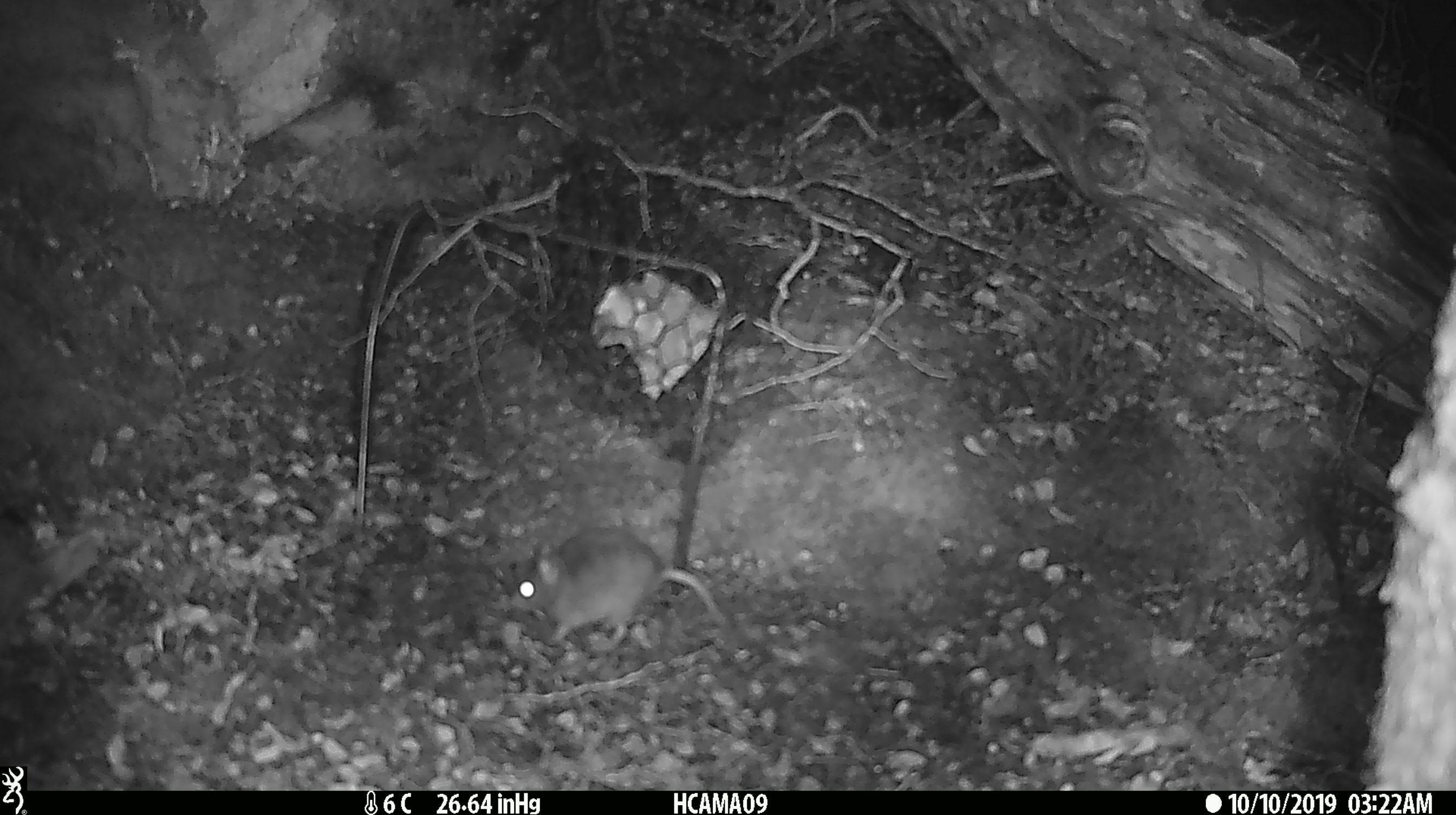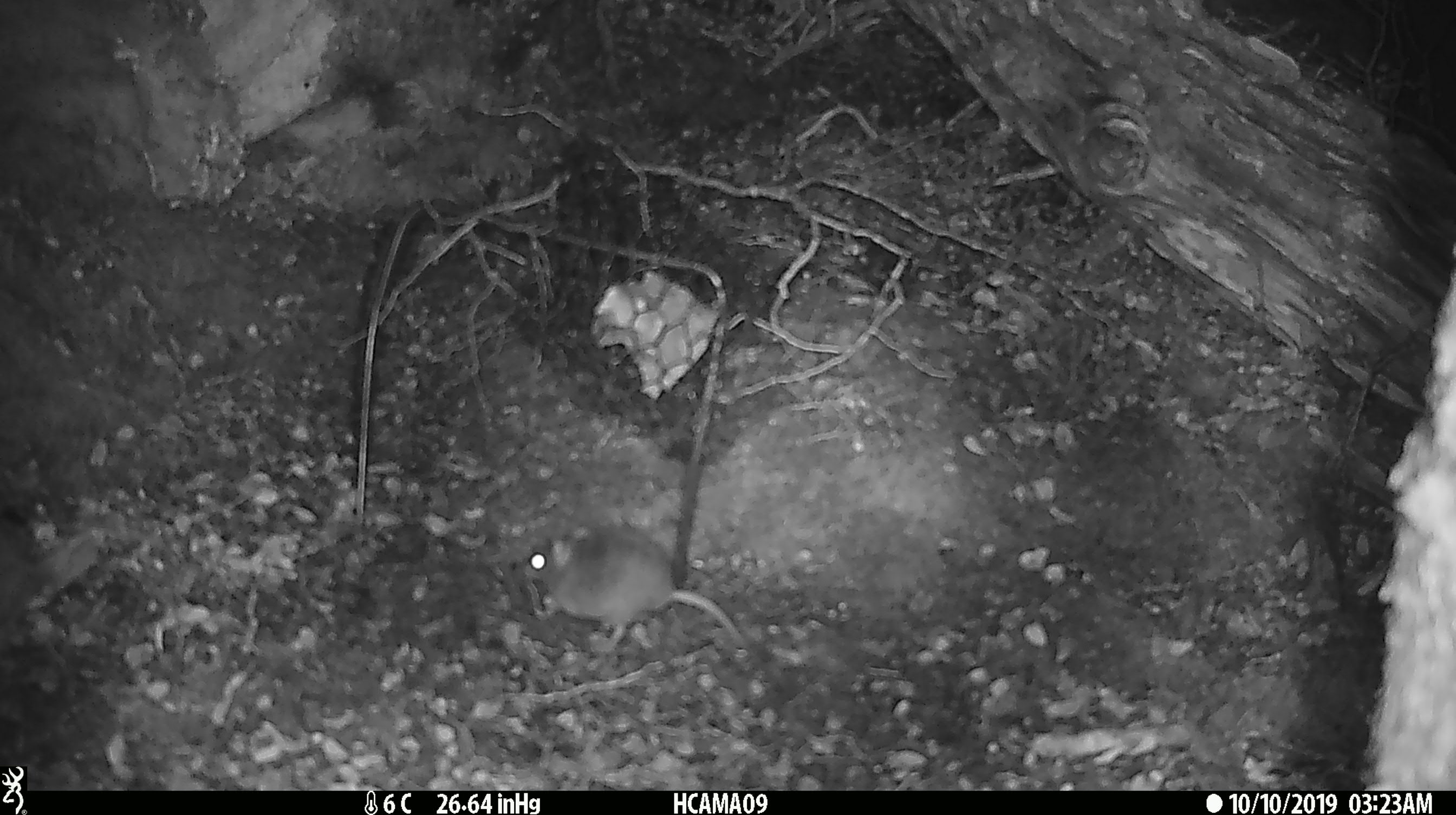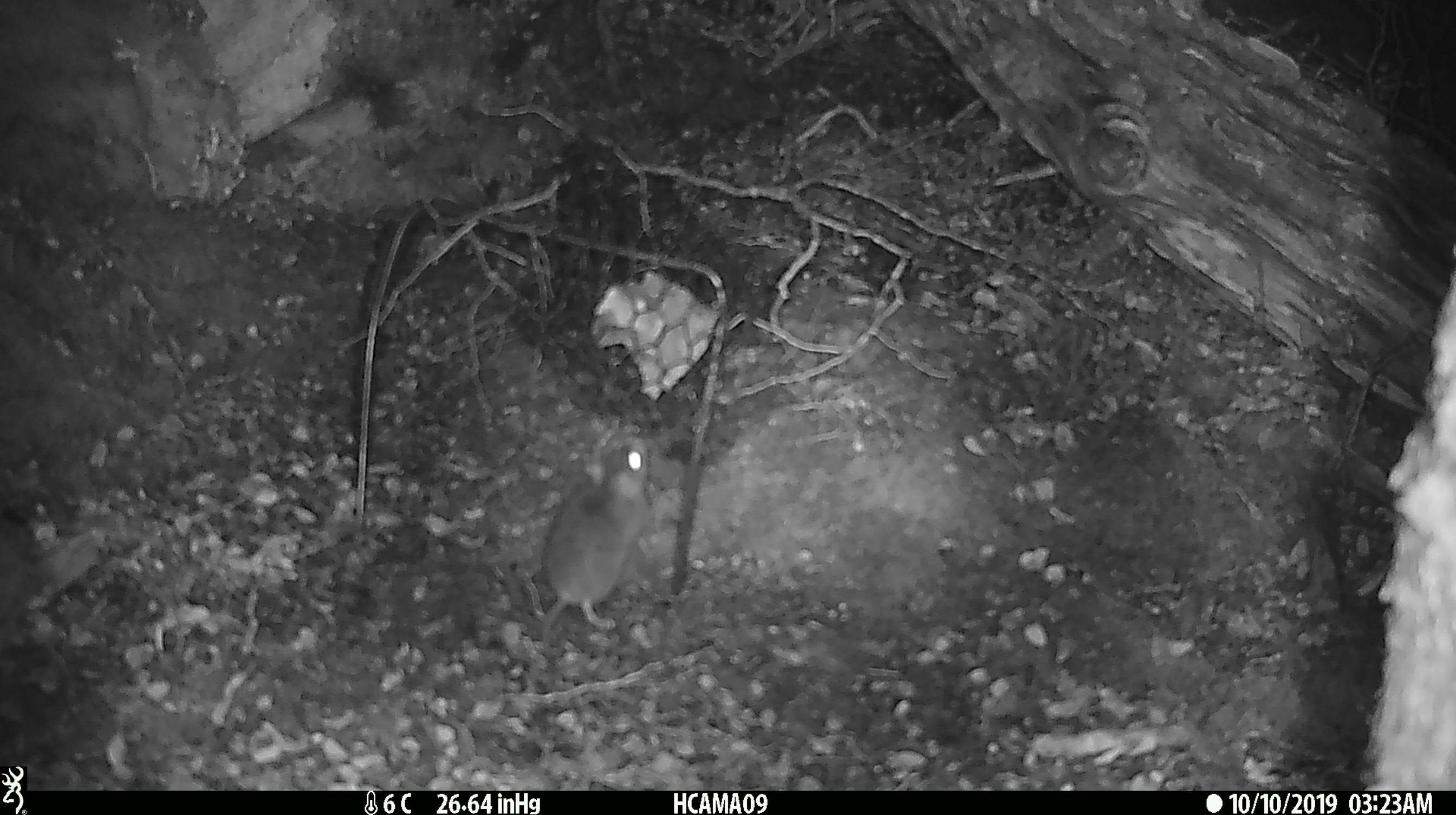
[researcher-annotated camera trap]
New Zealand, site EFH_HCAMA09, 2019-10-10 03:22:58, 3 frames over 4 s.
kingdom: Animalia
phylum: Chordata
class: Mammalia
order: Rodentia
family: Muridae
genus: Mus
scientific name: Mus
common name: mouse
Mouse (Mus).